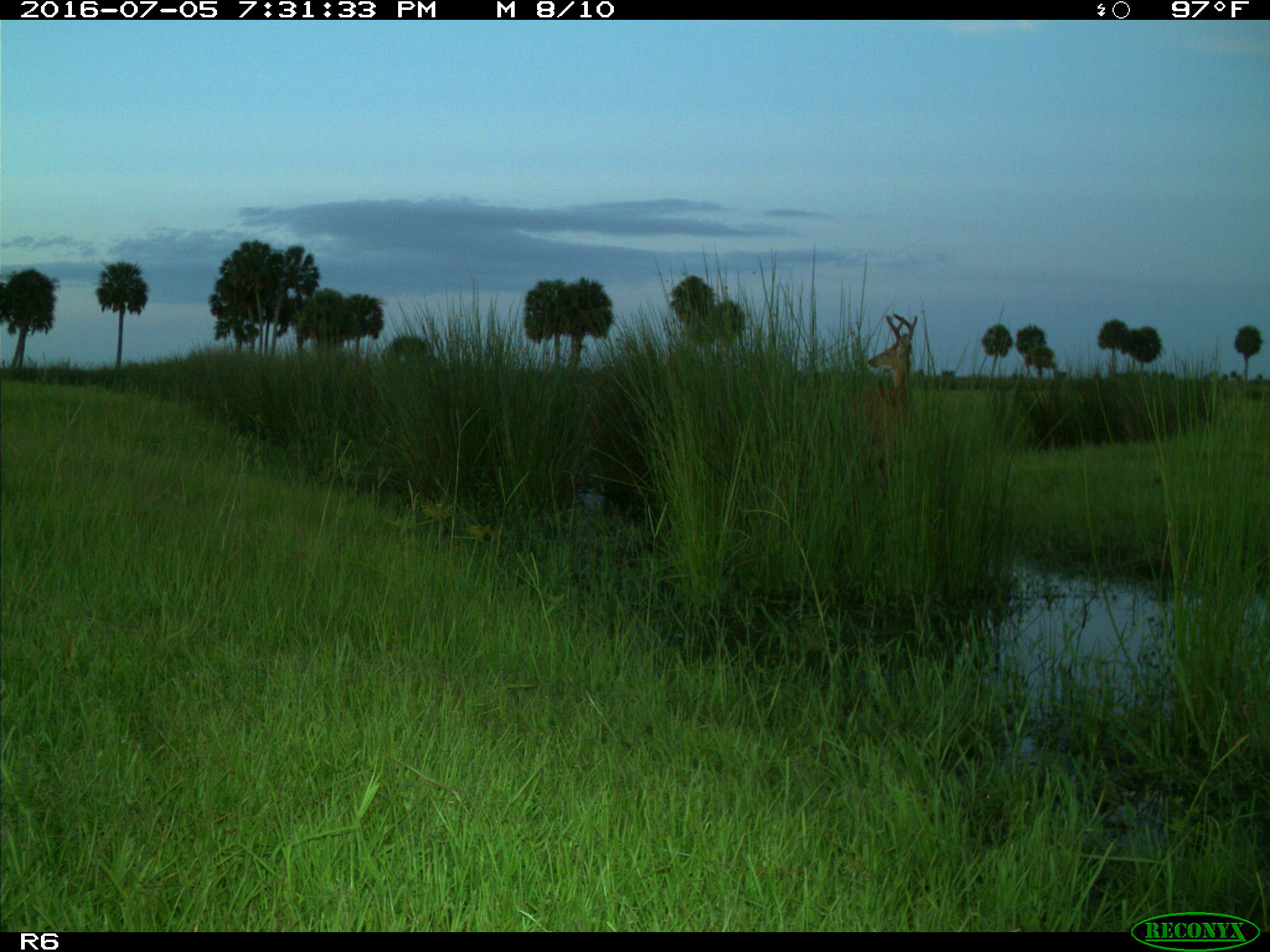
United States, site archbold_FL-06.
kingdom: Animalia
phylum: Chordata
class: Mammalia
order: Artiodactyla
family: Cervidae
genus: Odocoileus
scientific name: Odocoileus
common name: deer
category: unidentified deer